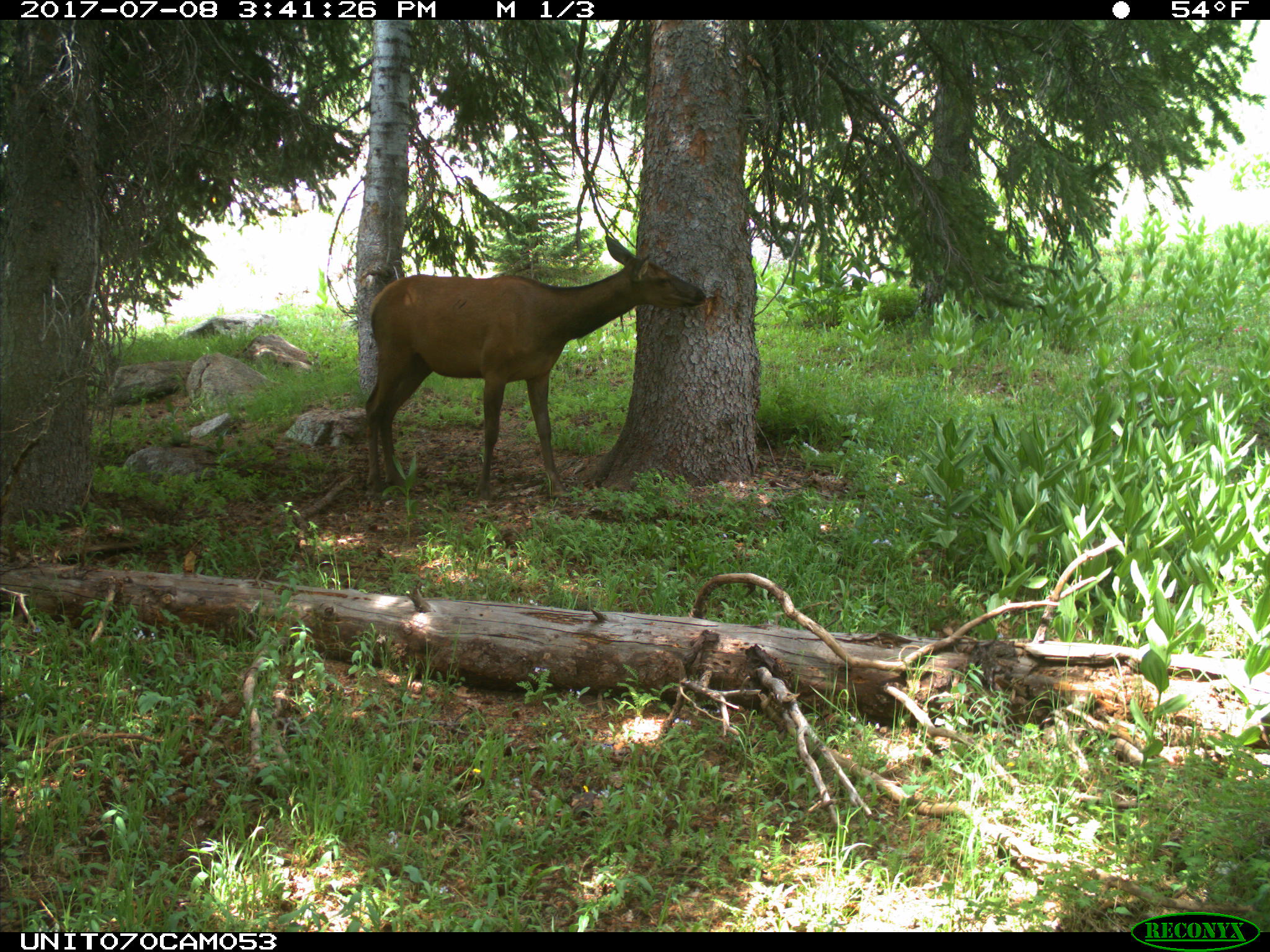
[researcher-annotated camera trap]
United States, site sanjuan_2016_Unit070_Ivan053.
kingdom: Animalia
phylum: Chordata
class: Mammalia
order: Artiodactyla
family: Cervidae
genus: Cervus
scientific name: Cervus elaphus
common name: red deer